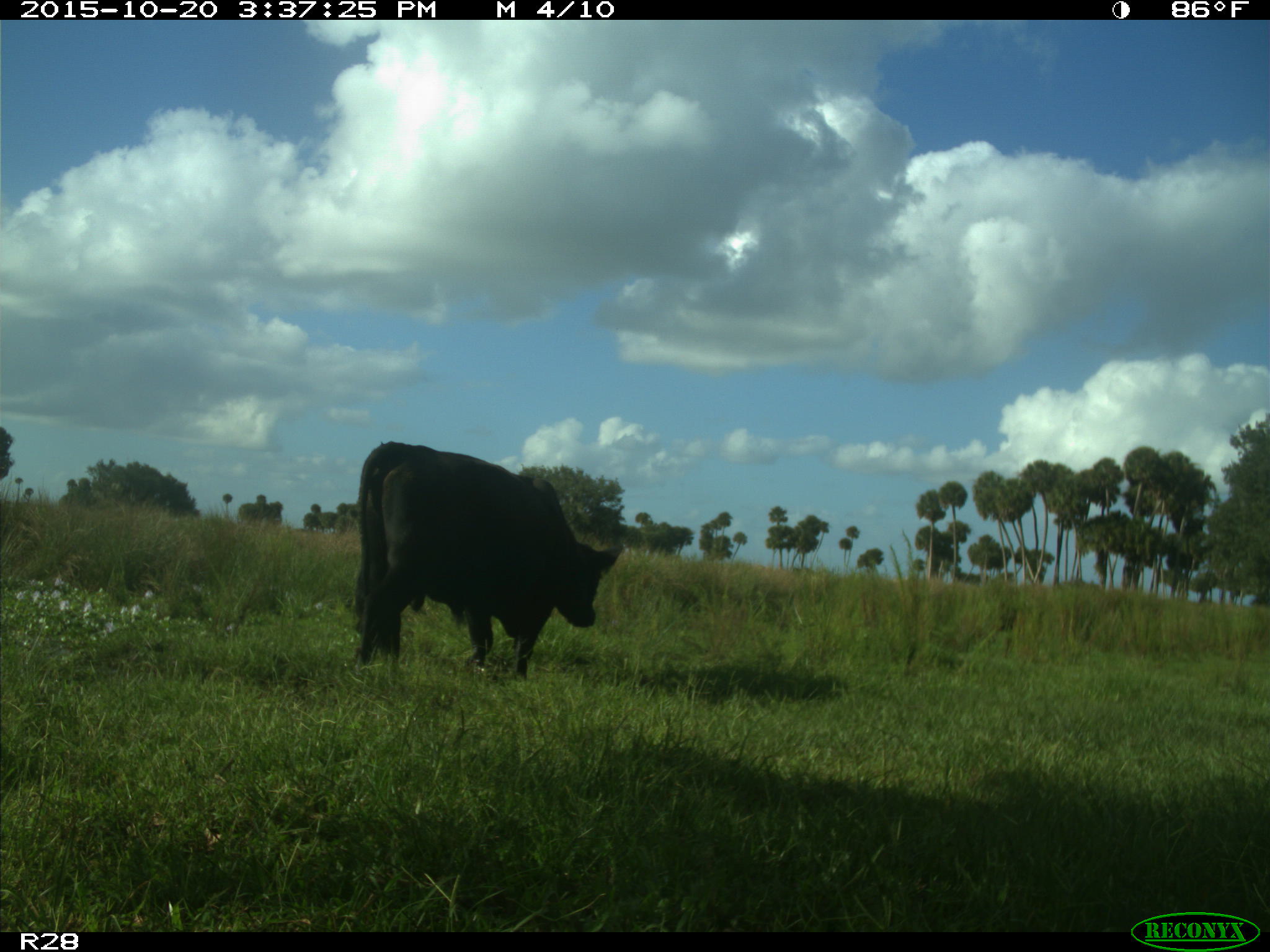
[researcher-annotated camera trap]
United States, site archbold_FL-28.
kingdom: Animalia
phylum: Chordata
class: Mammalia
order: Artiodactyla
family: Bovidae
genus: Bos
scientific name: Bos taurus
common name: domestic cow